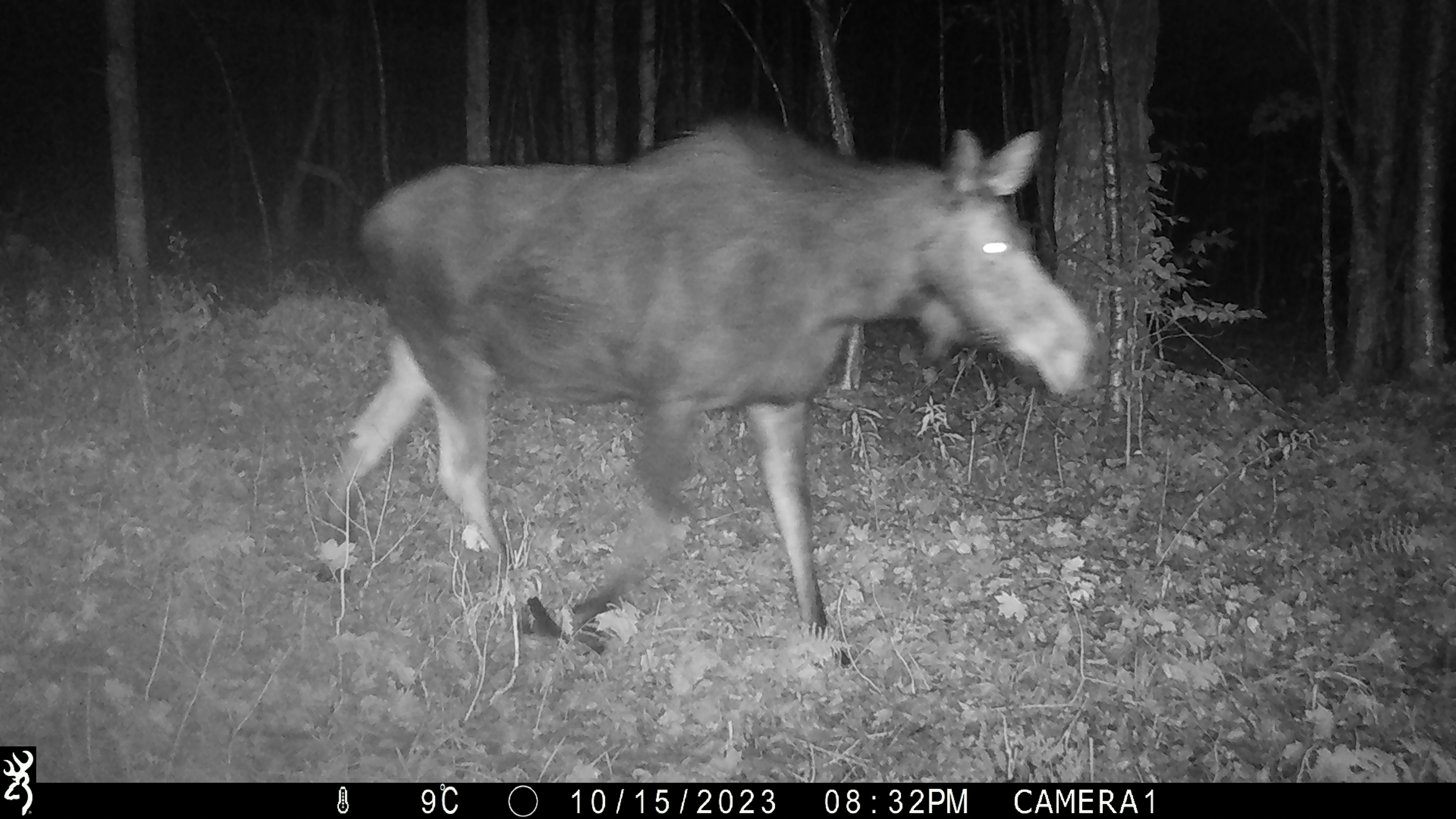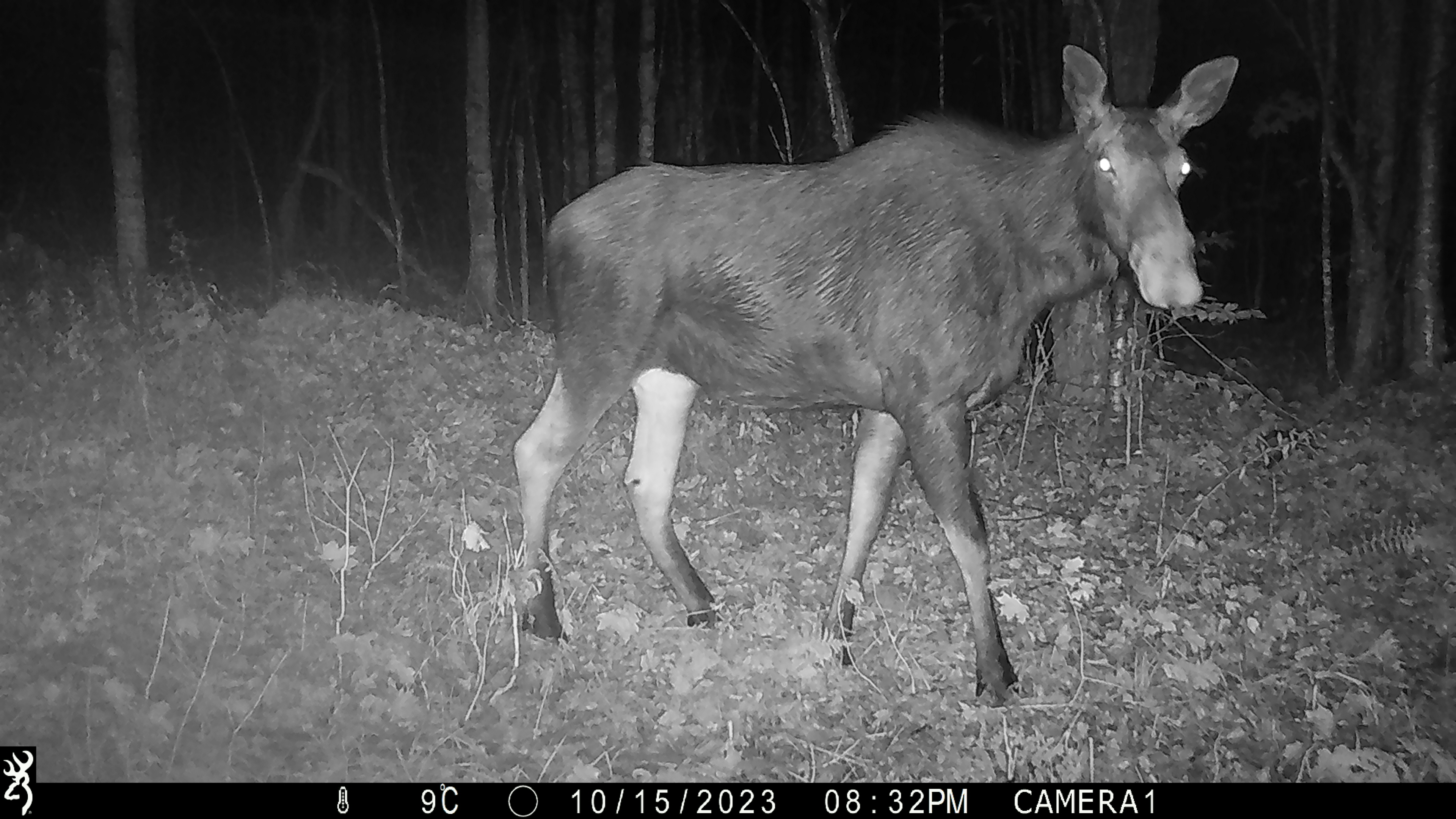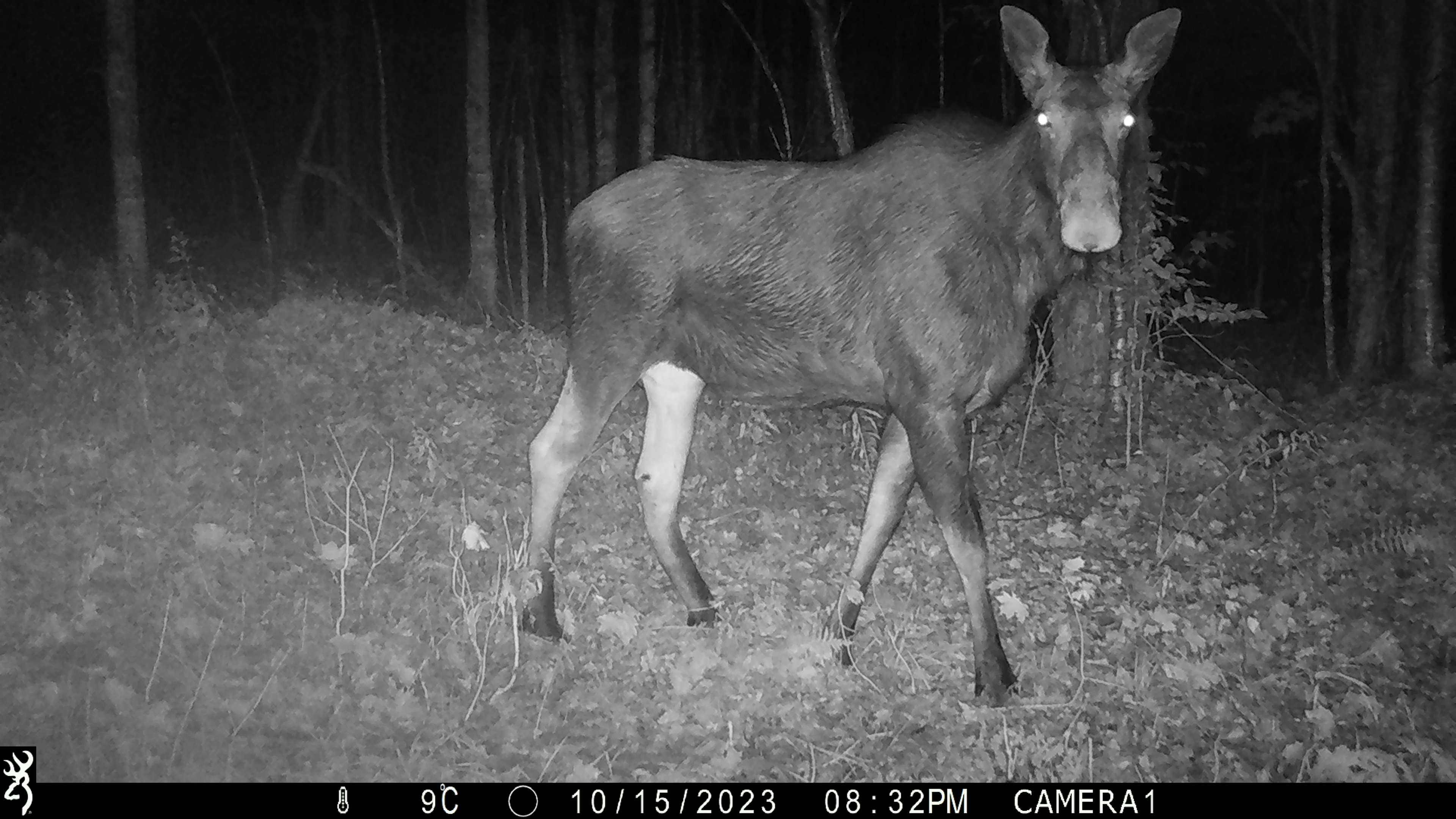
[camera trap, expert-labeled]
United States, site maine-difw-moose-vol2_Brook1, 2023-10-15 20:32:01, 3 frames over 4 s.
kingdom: Animalia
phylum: Chordata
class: Mammalia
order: Artiodactyla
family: Cervidae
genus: Alces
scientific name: Alces alces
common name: moose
Moose (Alces alces).